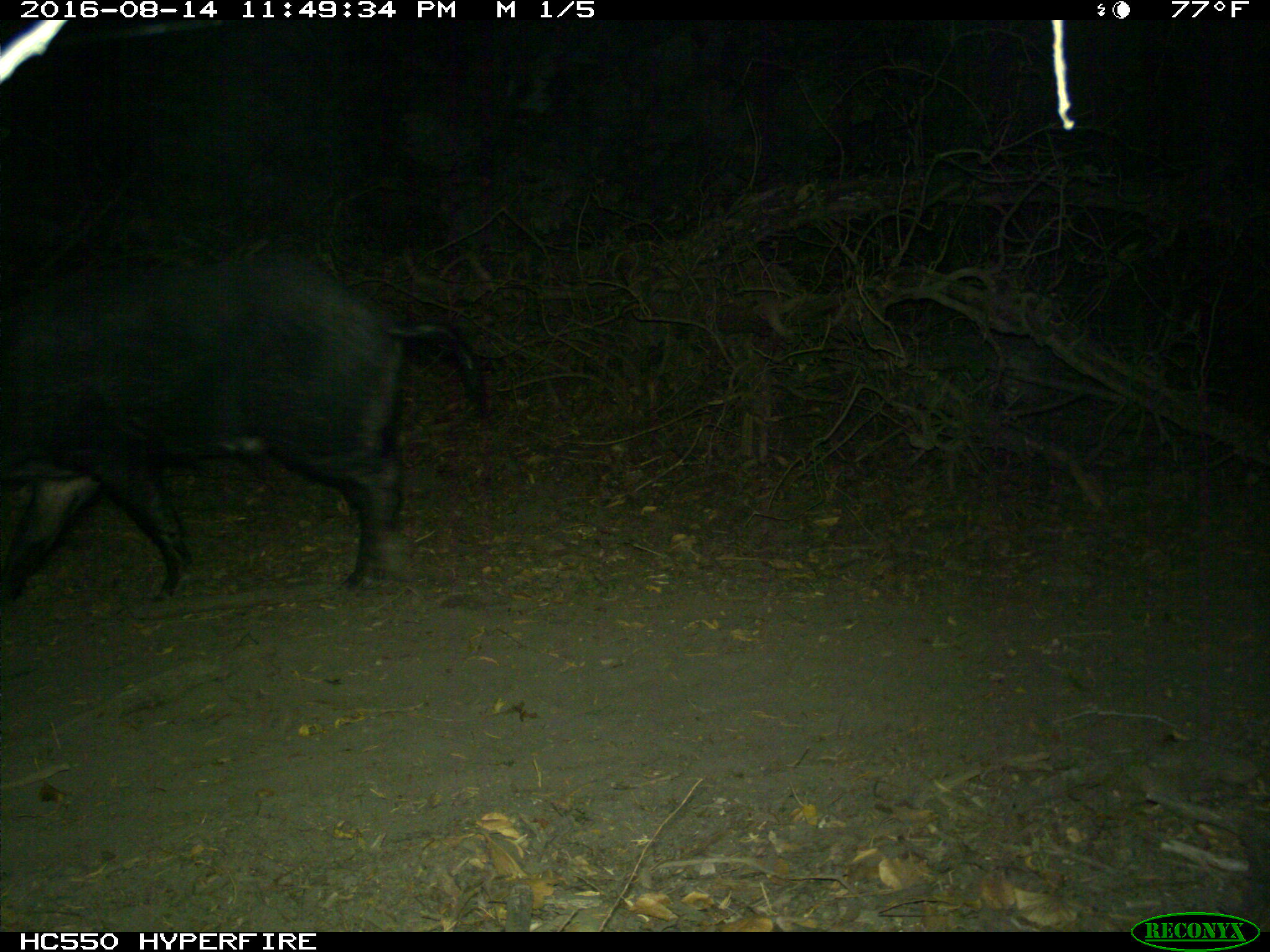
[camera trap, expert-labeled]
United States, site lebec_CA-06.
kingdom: Animalia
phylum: Chordata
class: Mammalia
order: Artiodactyla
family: Suidae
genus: Sus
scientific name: Sus scrofa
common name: wild boar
Sus scrofa (wild boar).